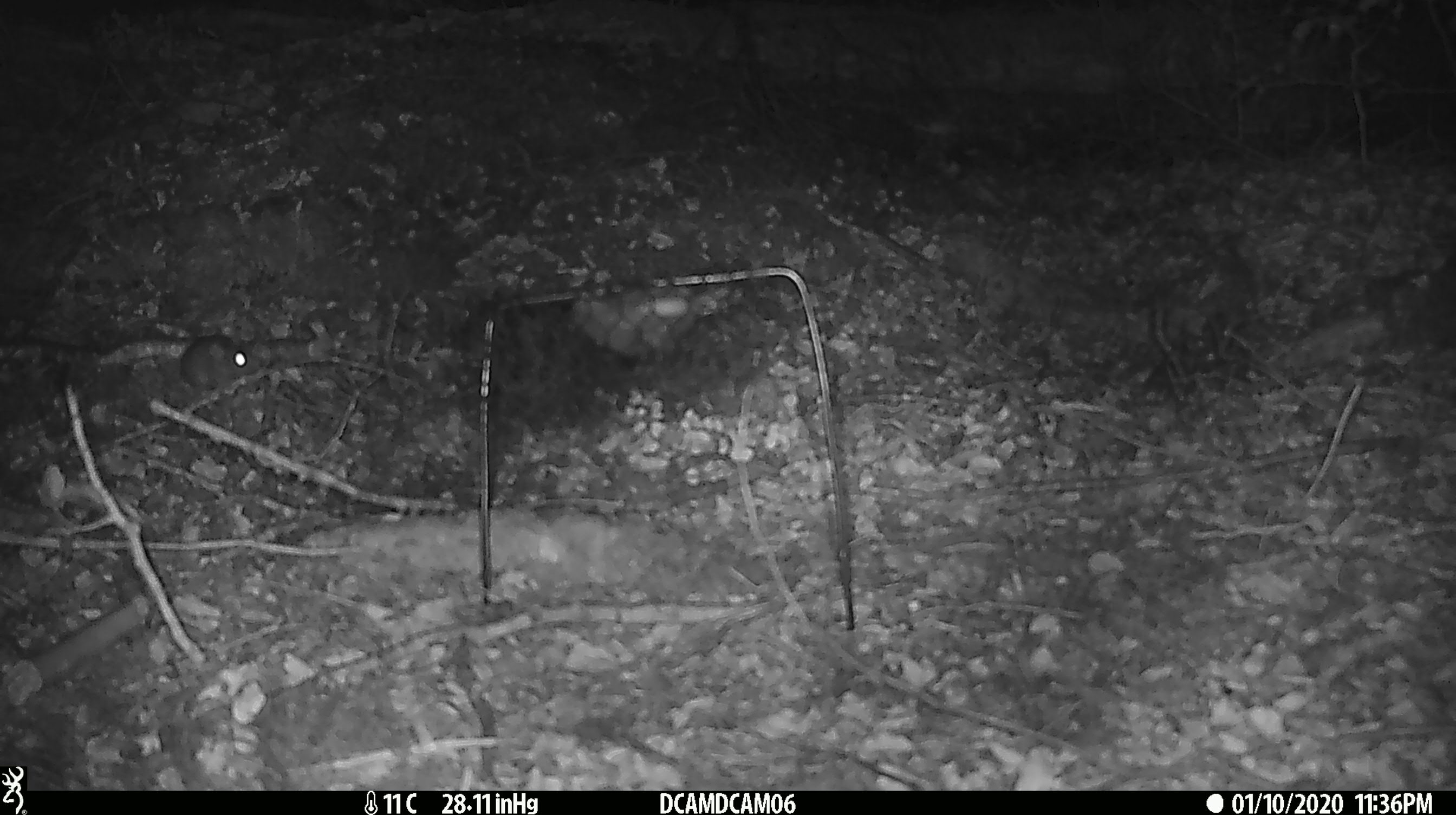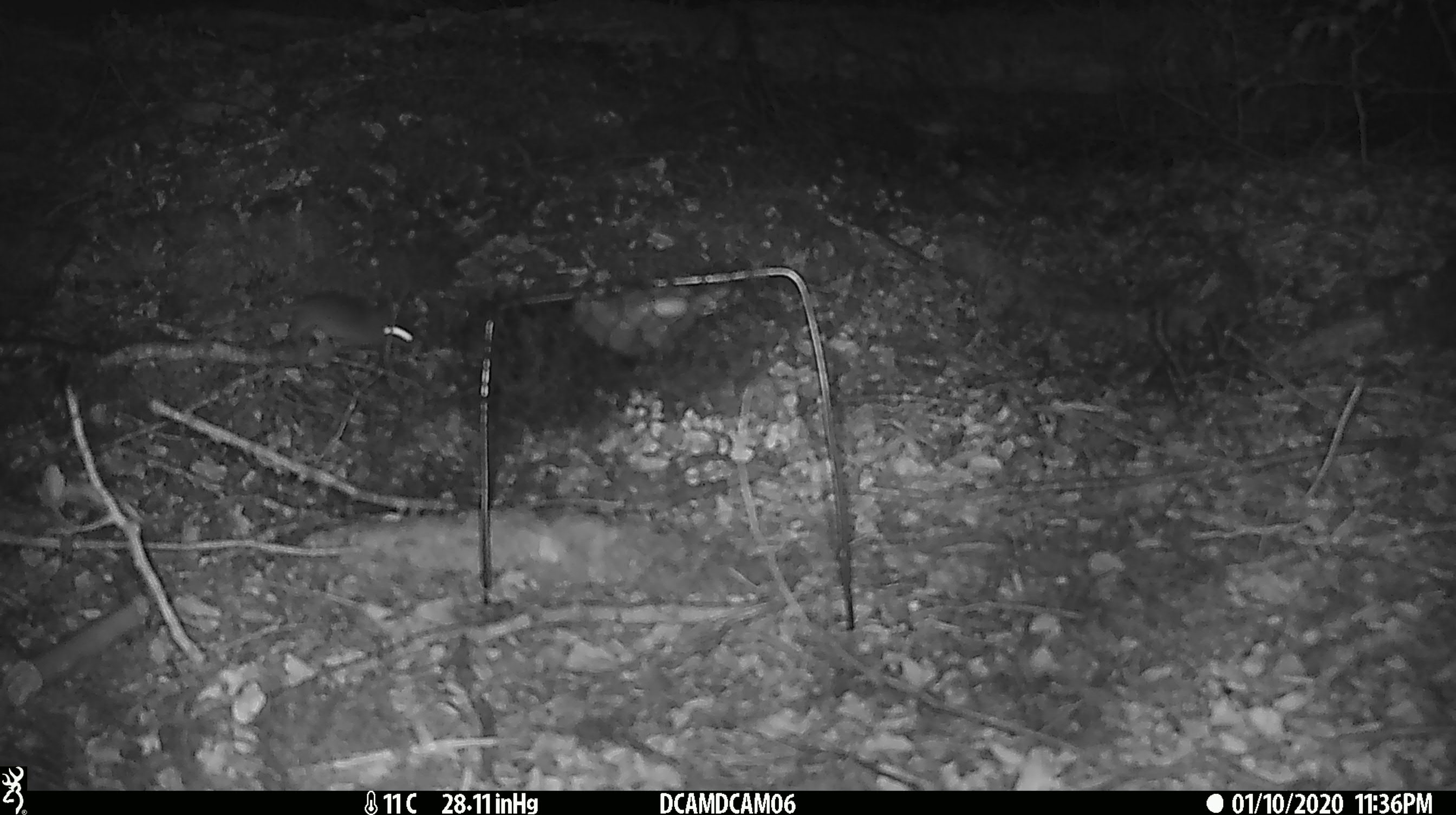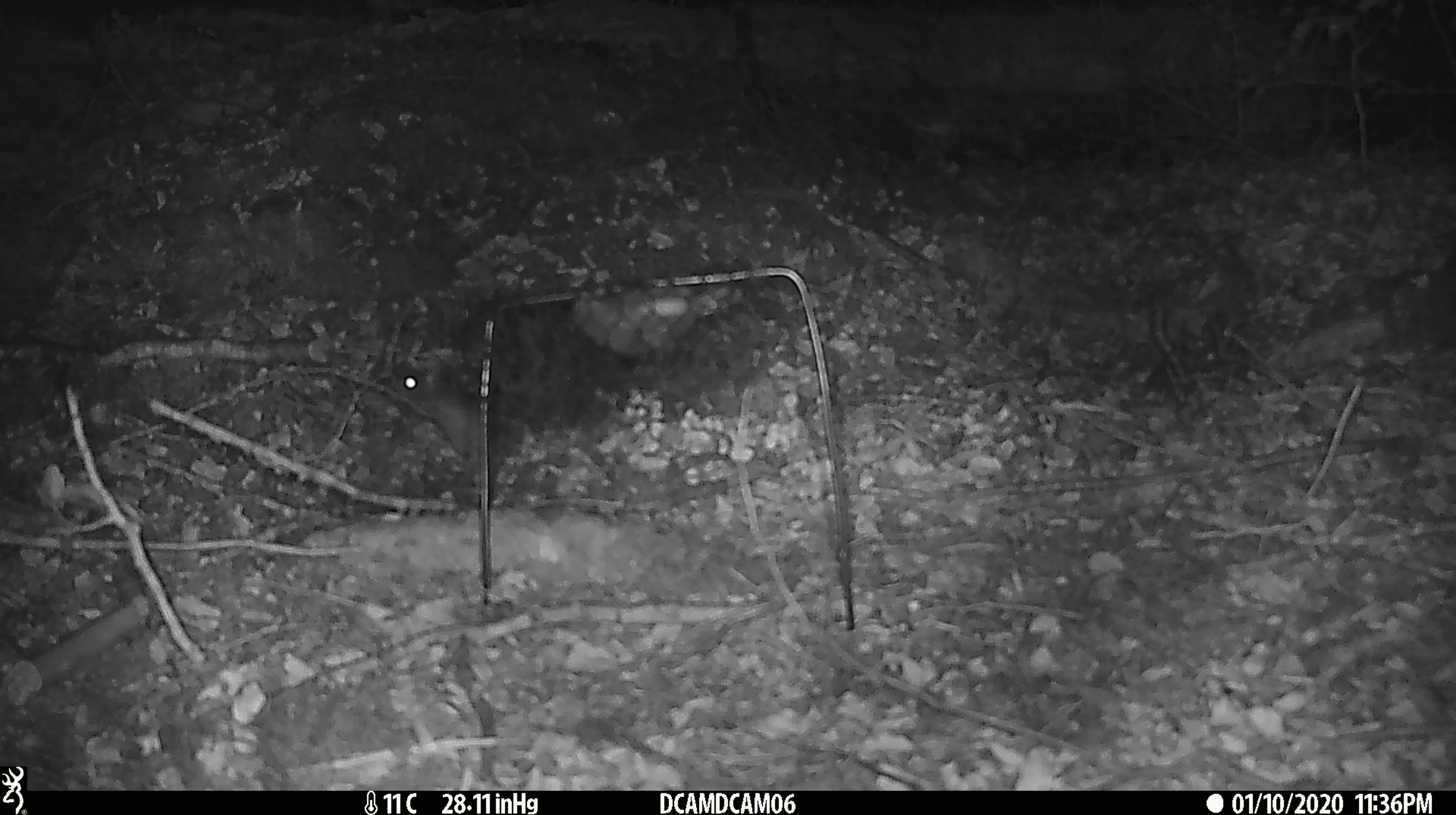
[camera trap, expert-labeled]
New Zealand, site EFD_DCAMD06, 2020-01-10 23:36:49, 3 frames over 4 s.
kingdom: Animalia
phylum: Chordata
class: Mammalia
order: Rodentia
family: Muridae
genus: Mus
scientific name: Mus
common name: mouse